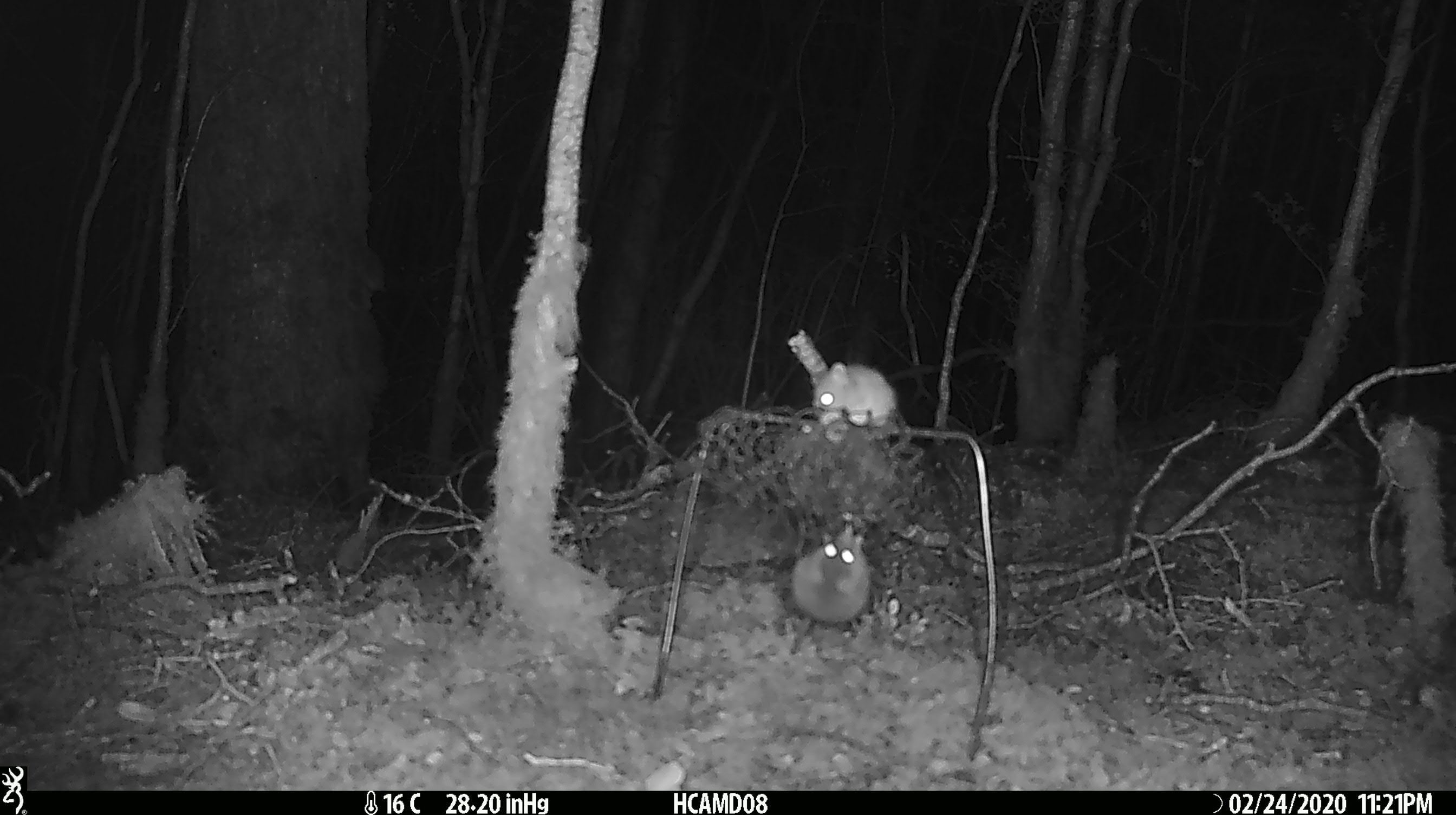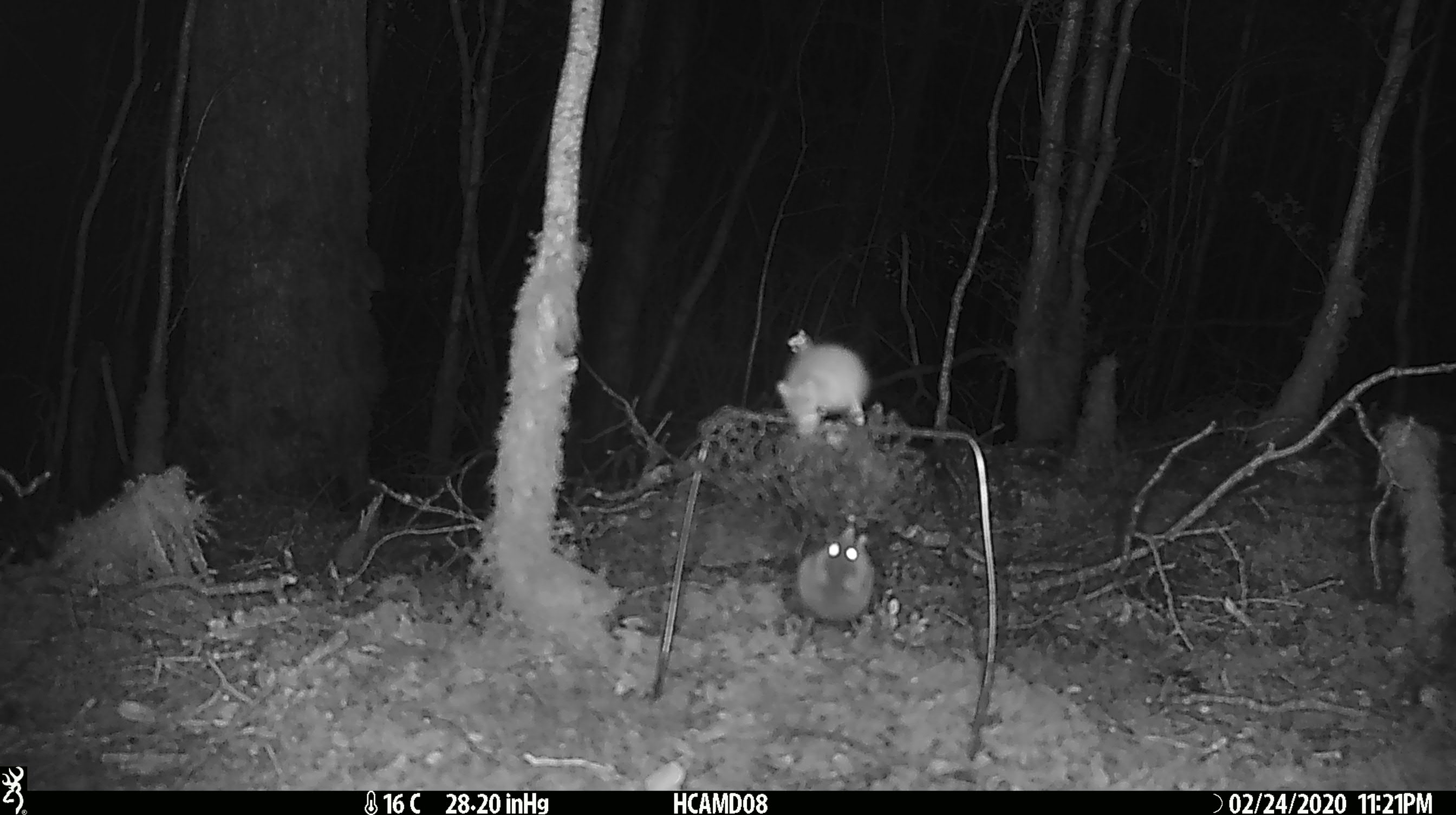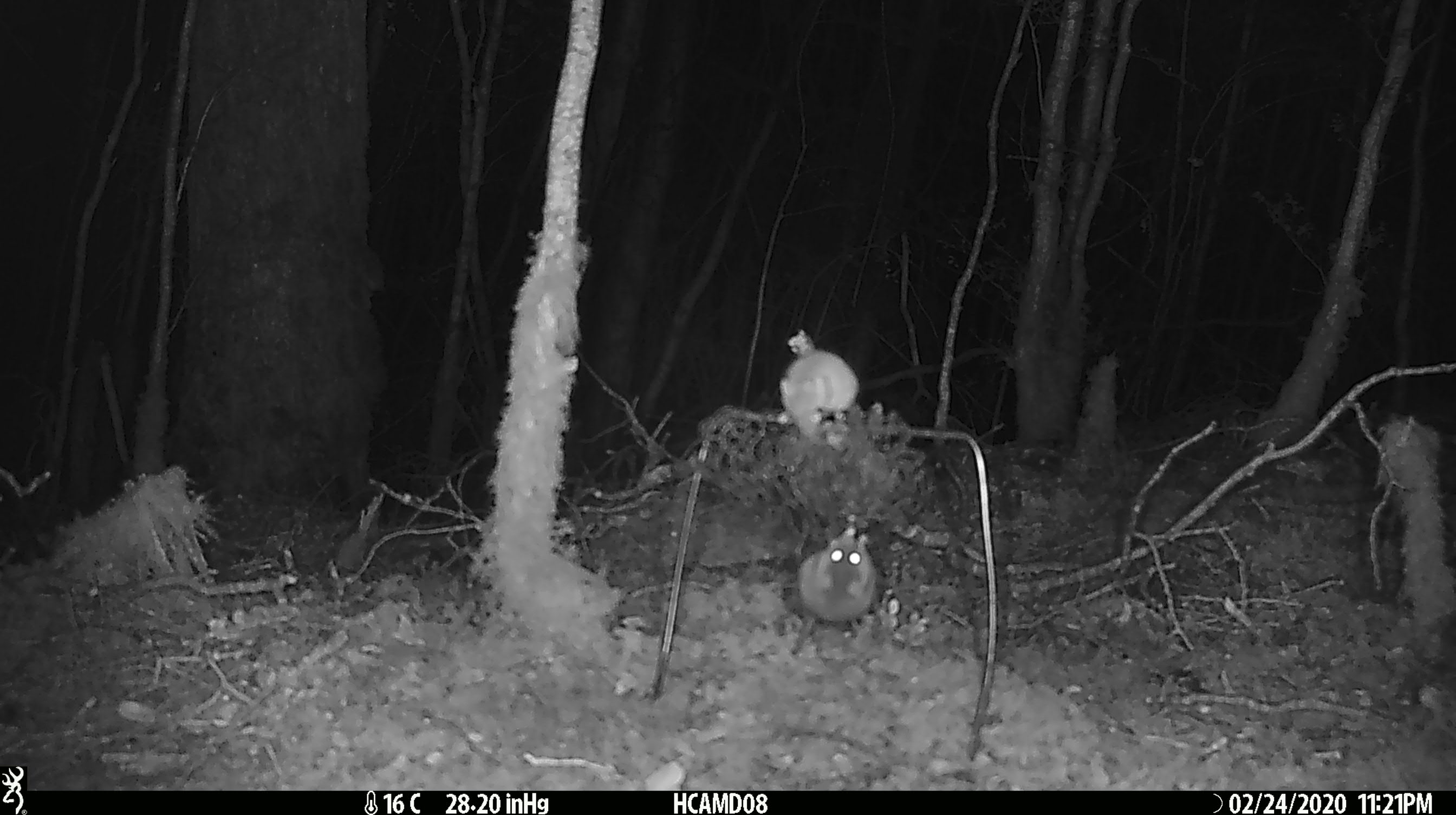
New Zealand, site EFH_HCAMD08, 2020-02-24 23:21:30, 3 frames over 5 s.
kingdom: Animalia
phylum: Chordata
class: Mammalia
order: Rodentia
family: Muridae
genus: Mus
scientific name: Mus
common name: mouse